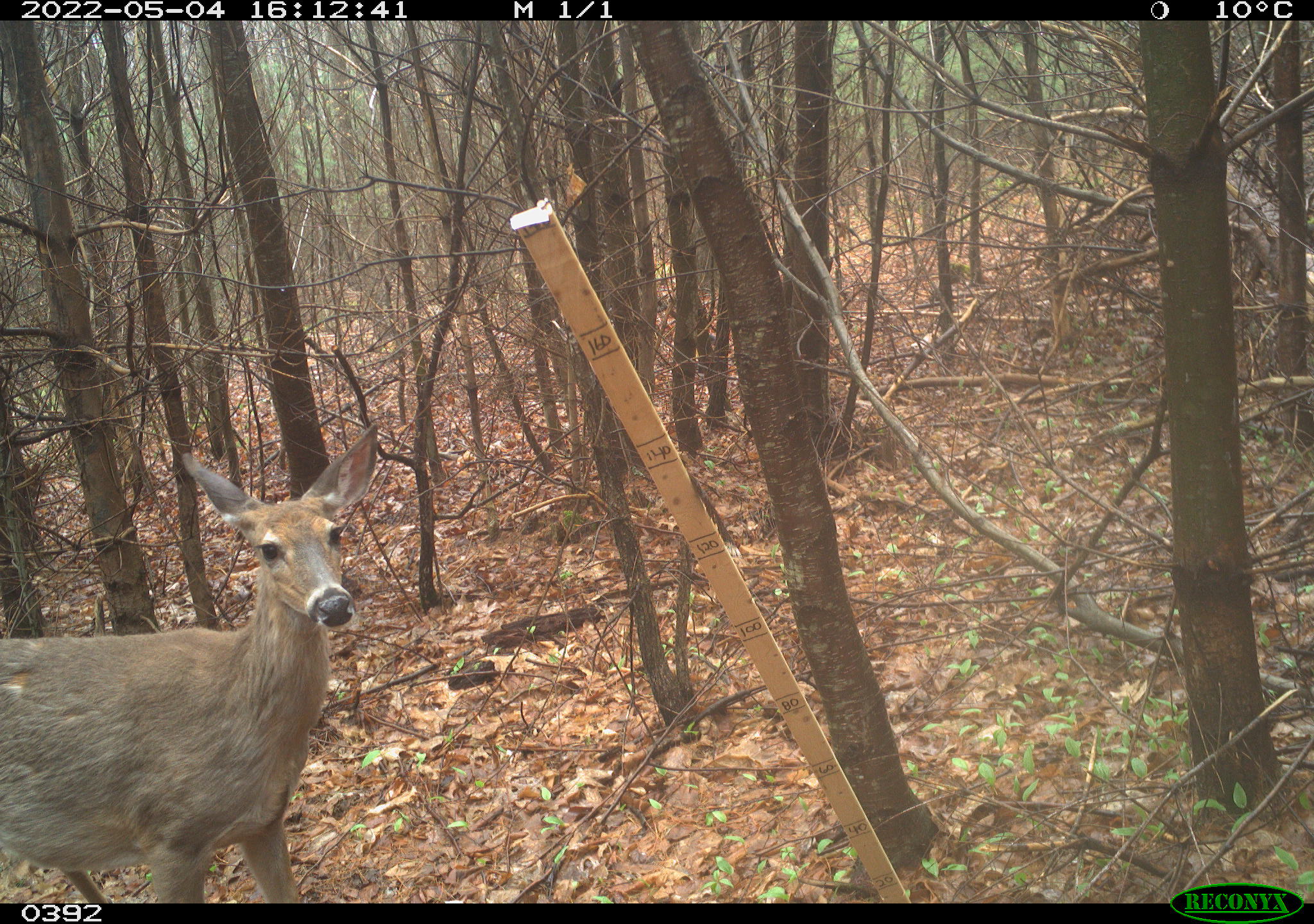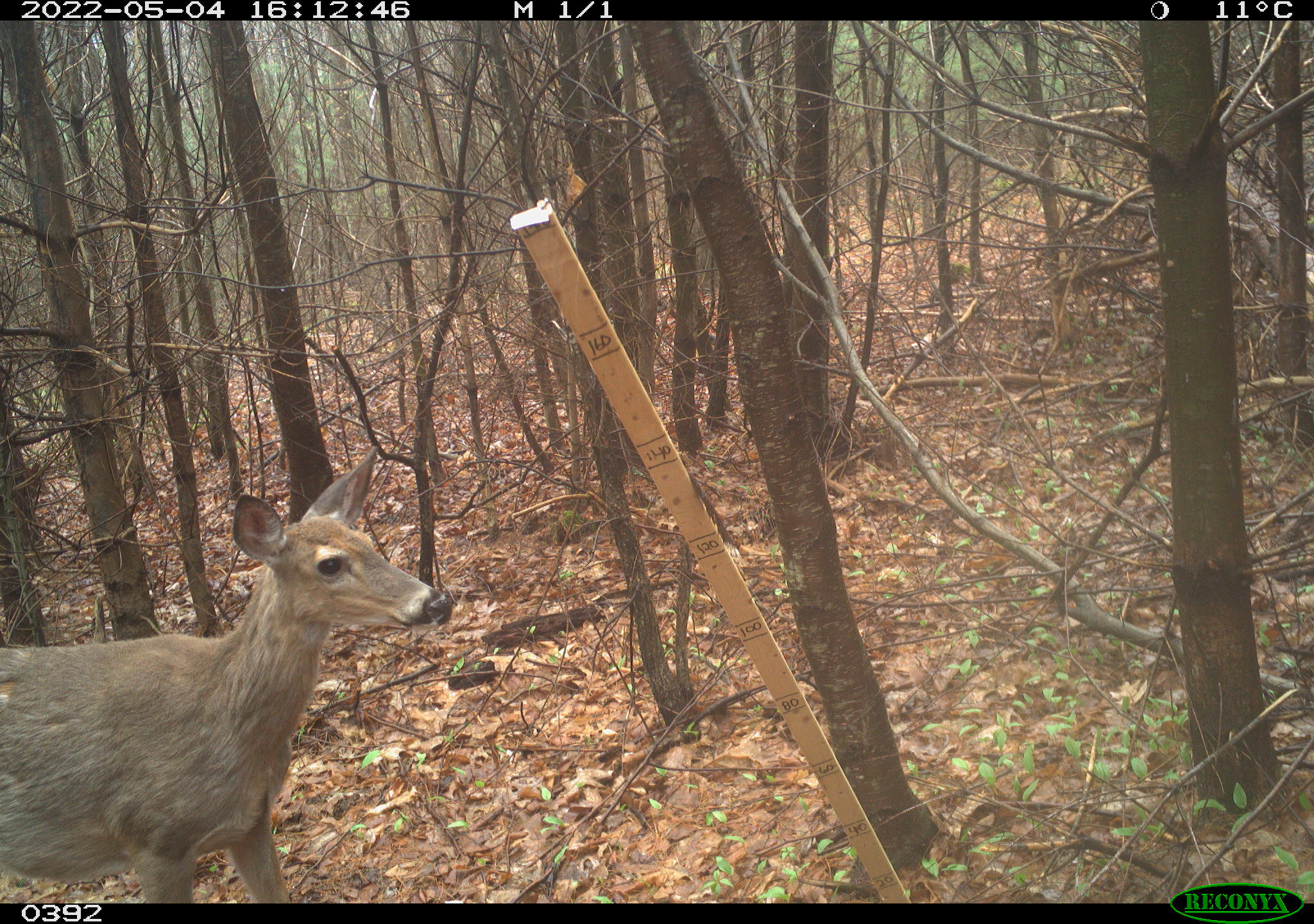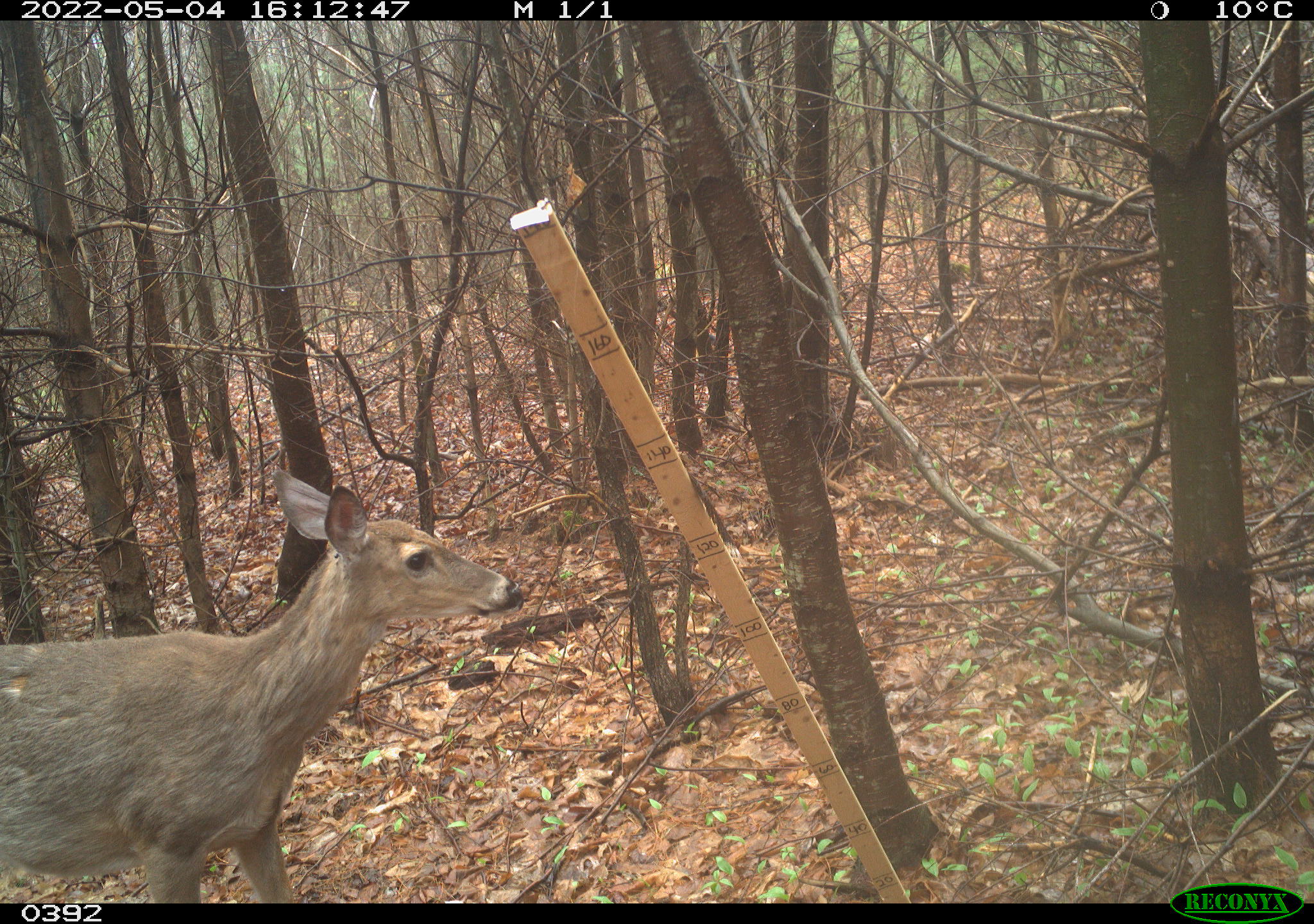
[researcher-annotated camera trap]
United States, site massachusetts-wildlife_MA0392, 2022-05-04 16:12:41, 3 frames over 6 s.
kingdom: Animalia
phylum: Chordata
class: Mammalia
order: Artiodactyla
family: Cervidae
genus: Odocoileus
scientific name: Odocoileus virginianus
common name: white-tailed deer